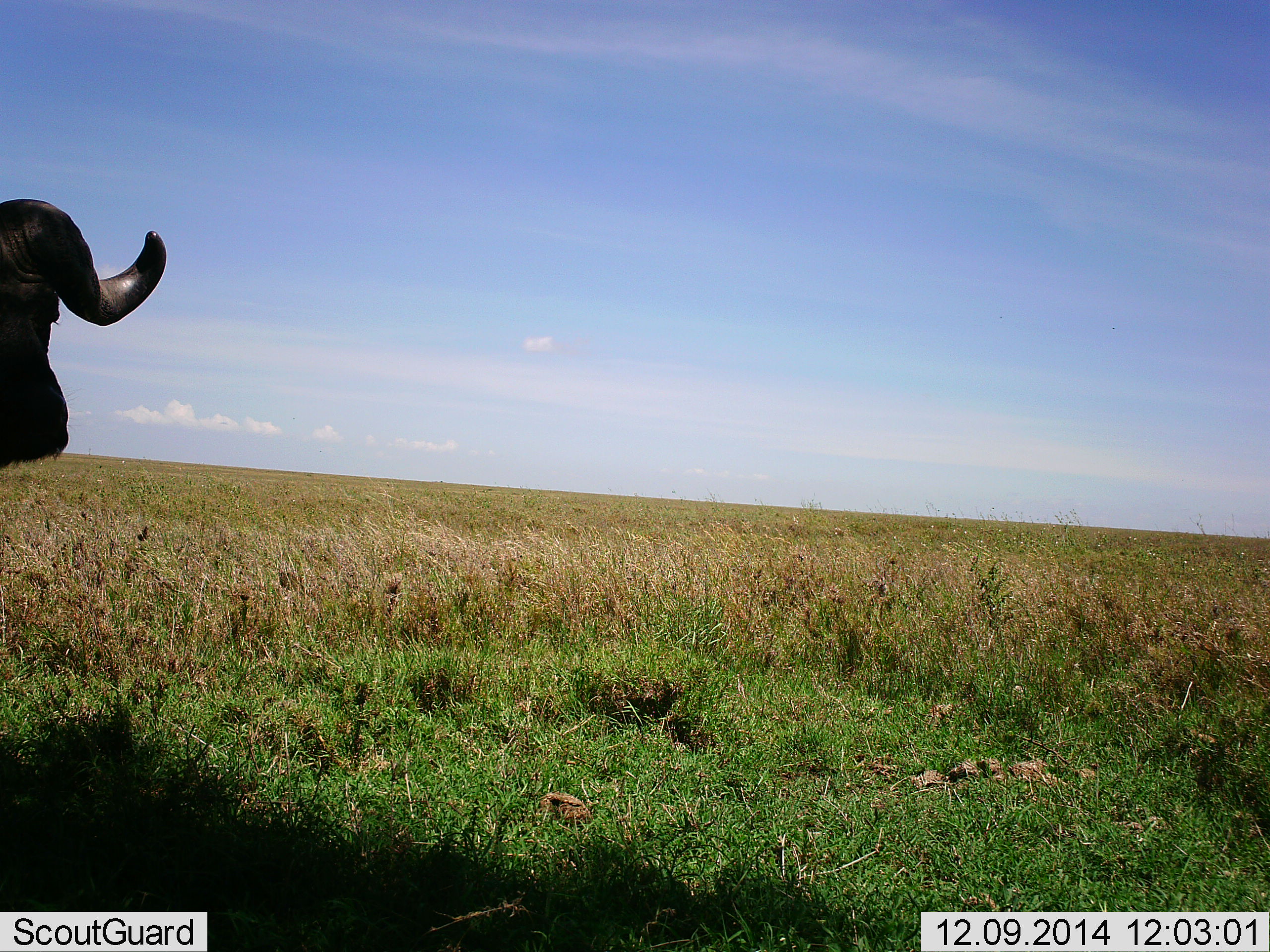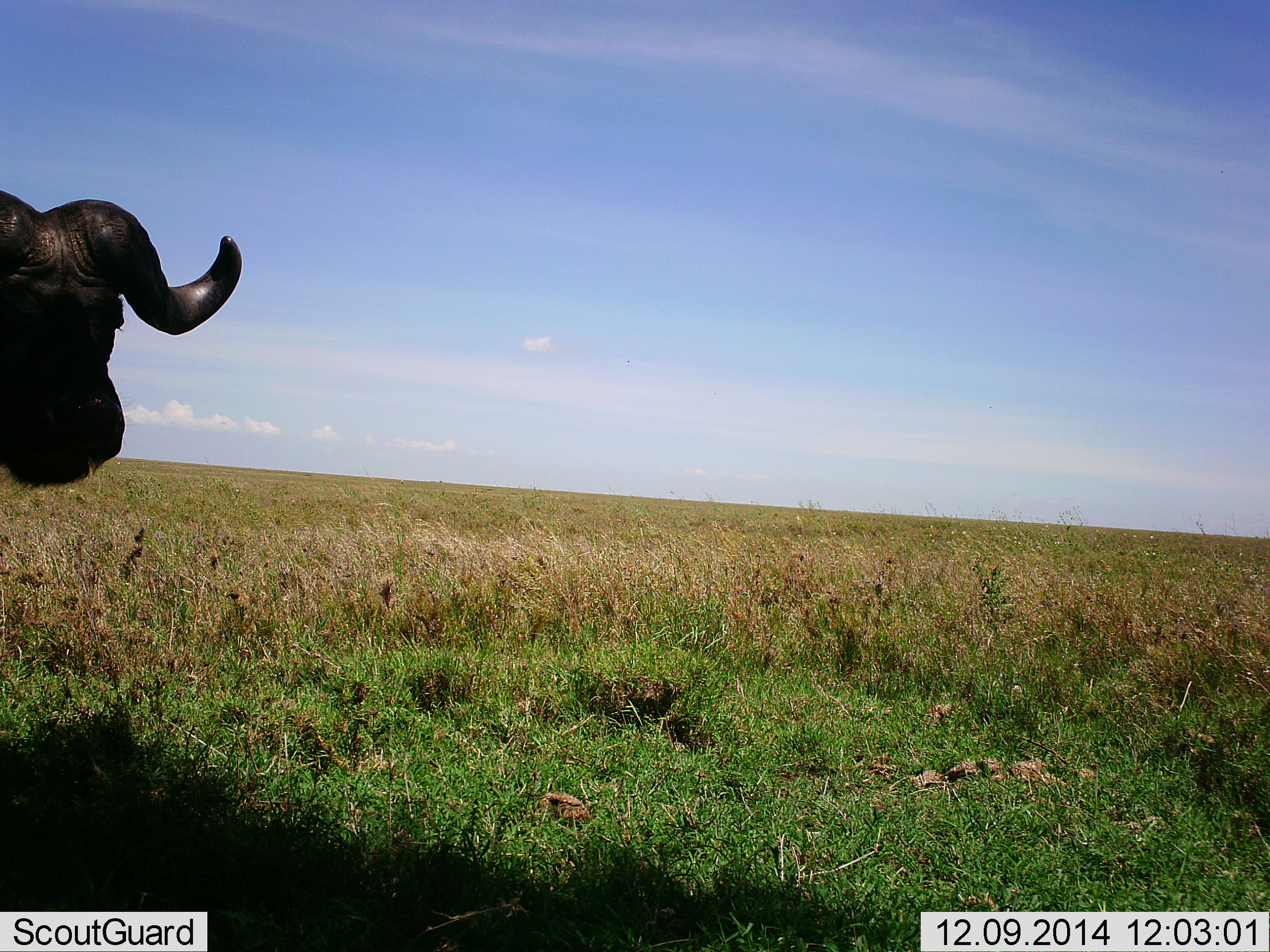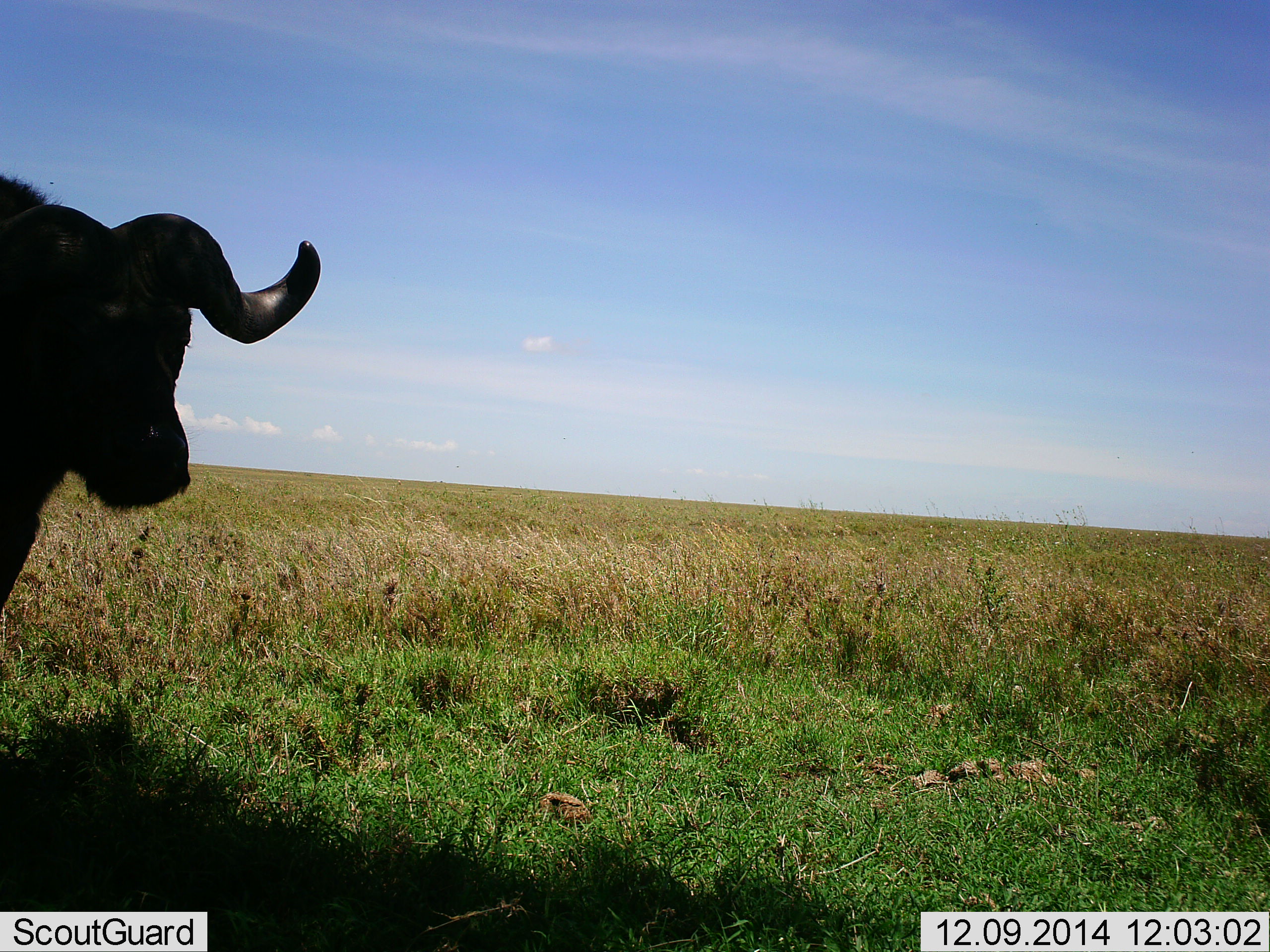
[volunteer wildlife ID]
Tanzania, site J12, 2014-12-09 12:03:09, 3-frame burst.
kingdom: Animalia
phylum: Chordata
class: Mammalia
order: Artiodactyla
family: Bovidae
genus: Syncerus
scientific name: Syncerus caffer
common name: cape buffalo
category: buffalo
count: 1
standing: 40%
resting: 0%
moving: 70%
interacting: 0%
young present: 0%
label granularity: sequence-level